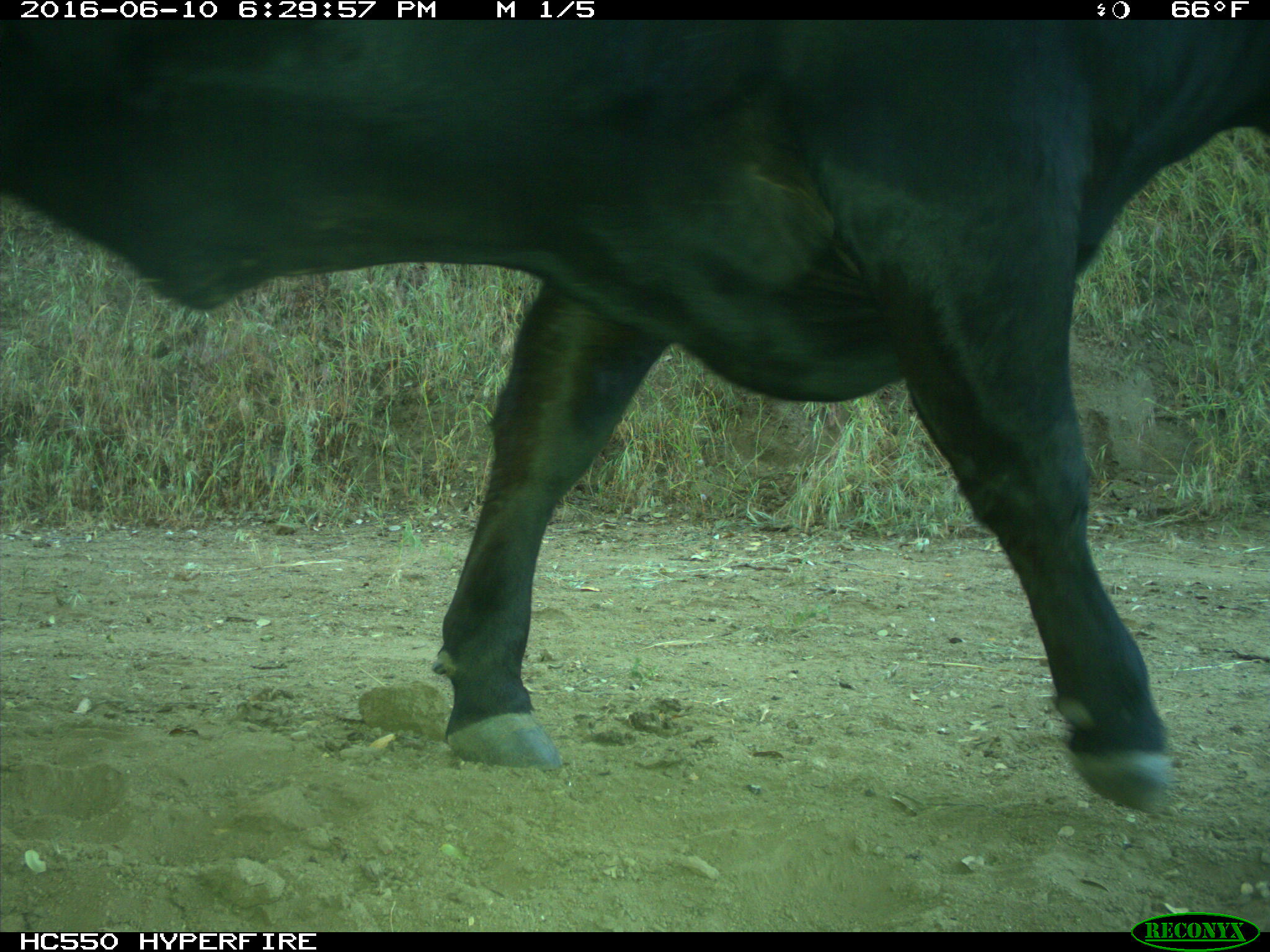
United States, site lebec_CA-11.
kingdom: Animalia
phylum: Chordata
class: Mammalia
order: Artiodactyla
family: Bovidae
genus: Bos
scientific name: Bos taurus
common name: domestic cow